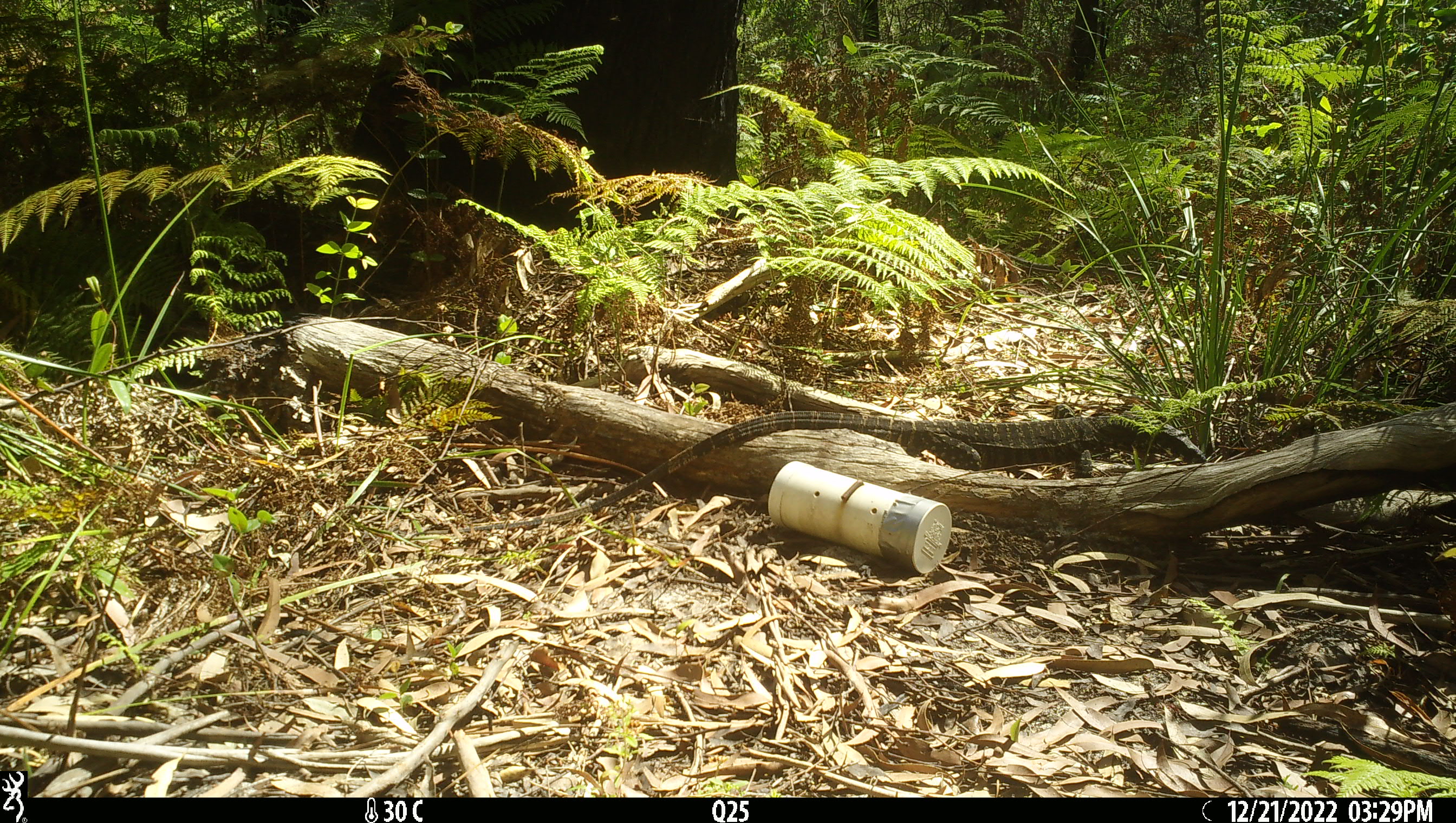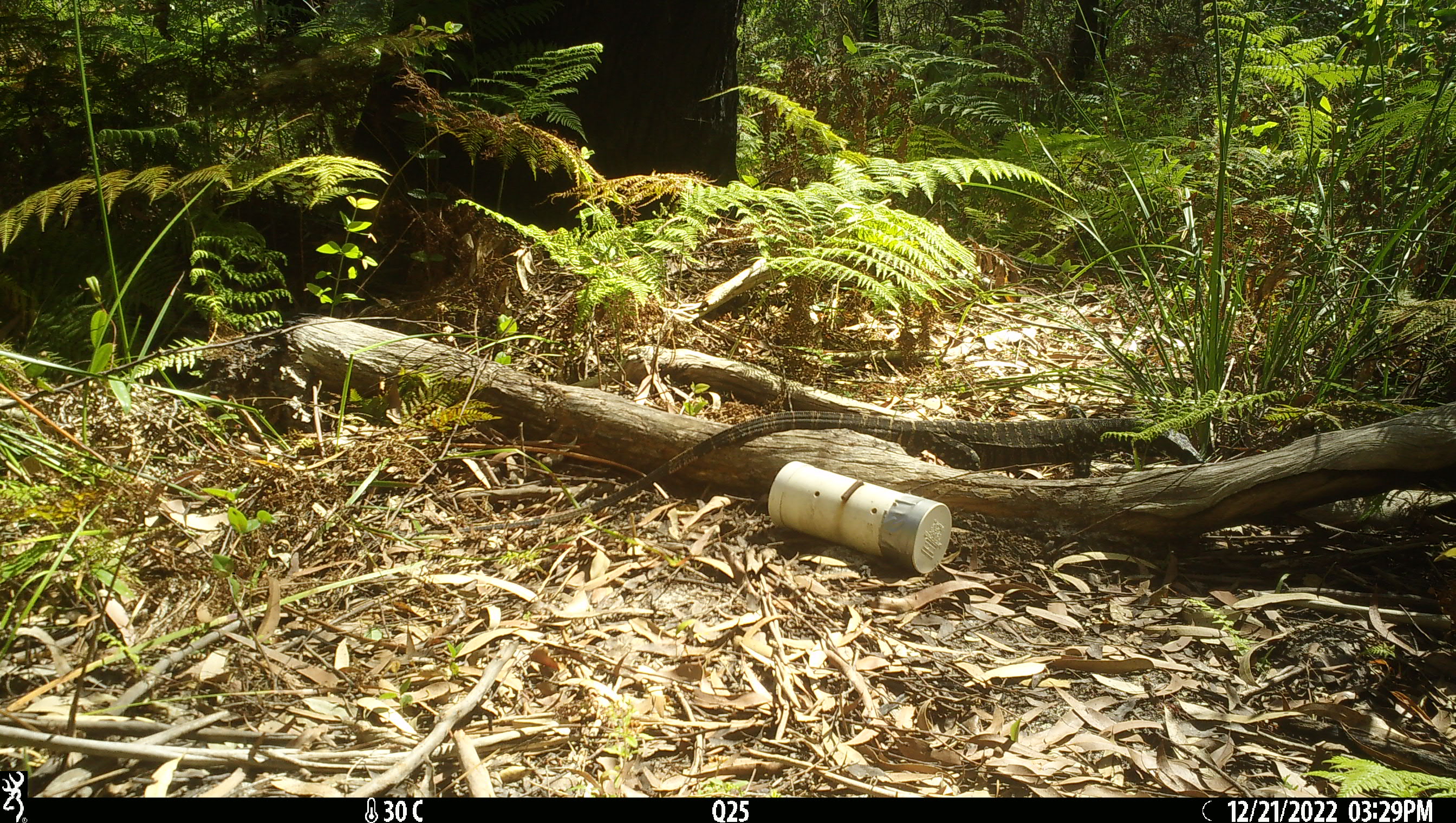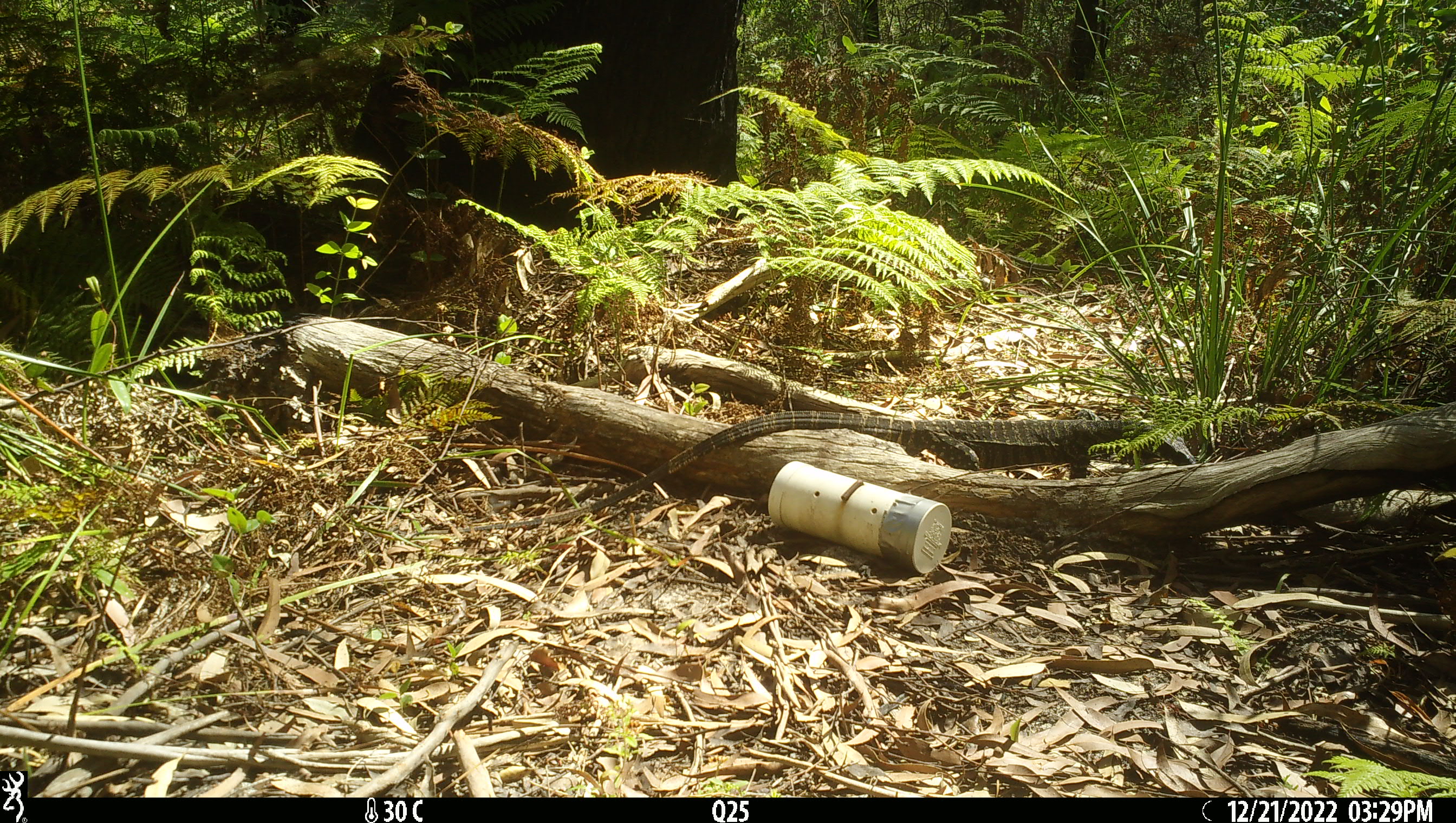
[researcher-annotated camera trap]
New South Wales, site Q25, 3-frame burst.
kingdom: Animalia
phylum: Chordata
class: Reptilia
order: Squamata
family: Varanidae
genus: Varanus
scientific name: Varanus varius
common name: lace monitor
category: goanna